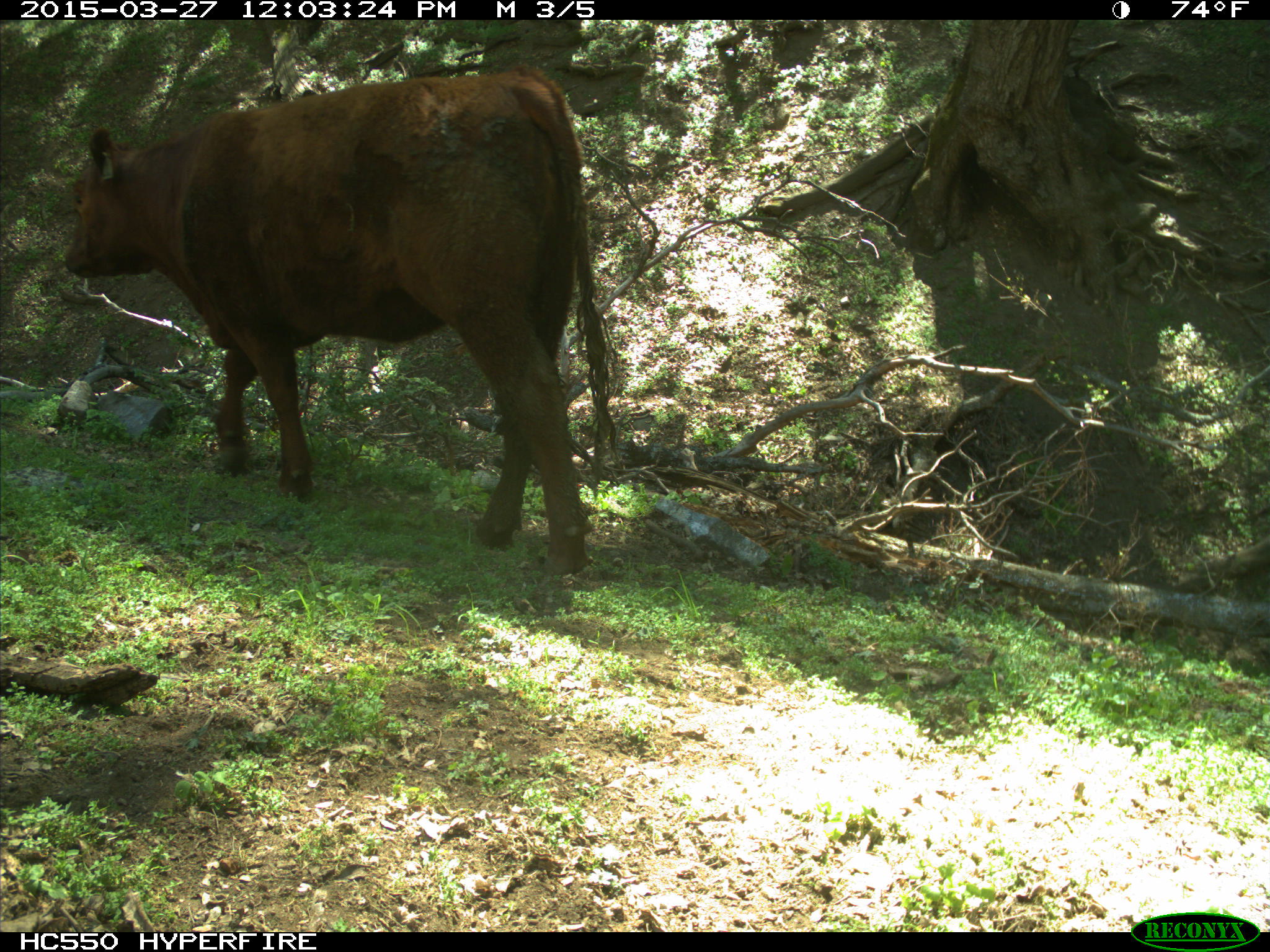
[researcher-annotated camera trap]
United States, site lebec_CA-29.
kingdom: Animalia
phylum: Chordata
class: Mammalia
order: Artiodactyla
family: Bovidae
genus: Bos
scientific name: Bos taurus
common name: domestic cow